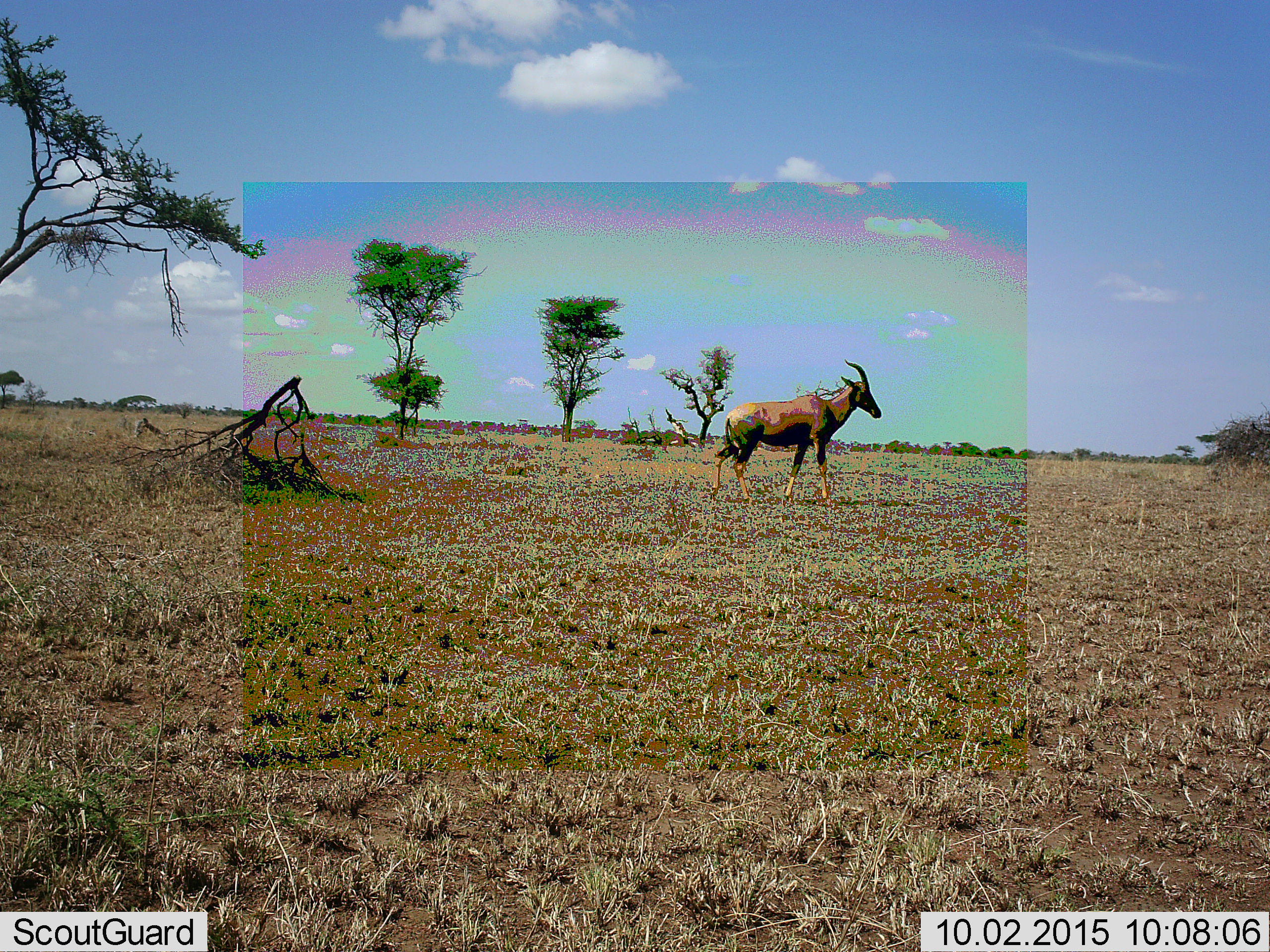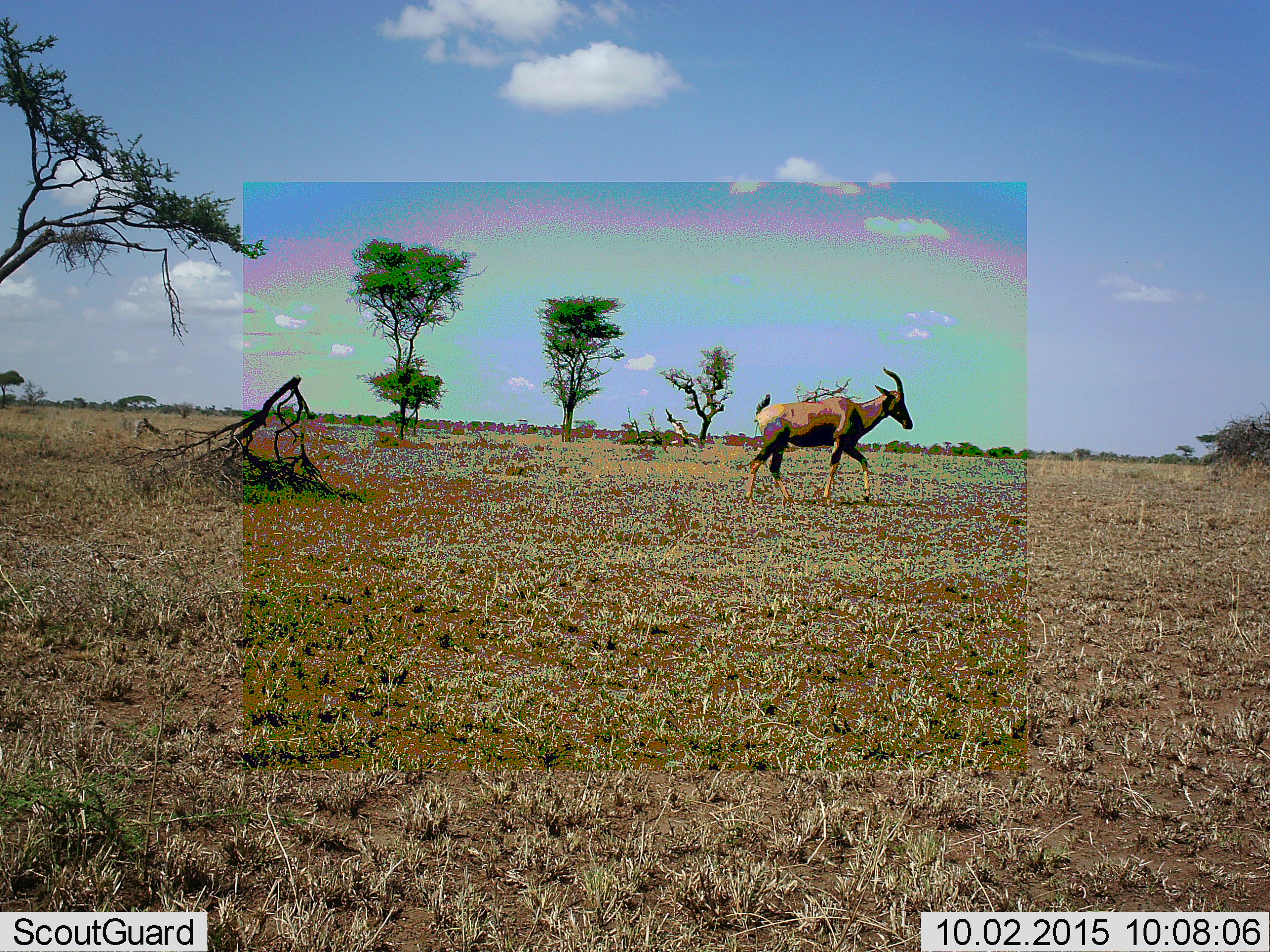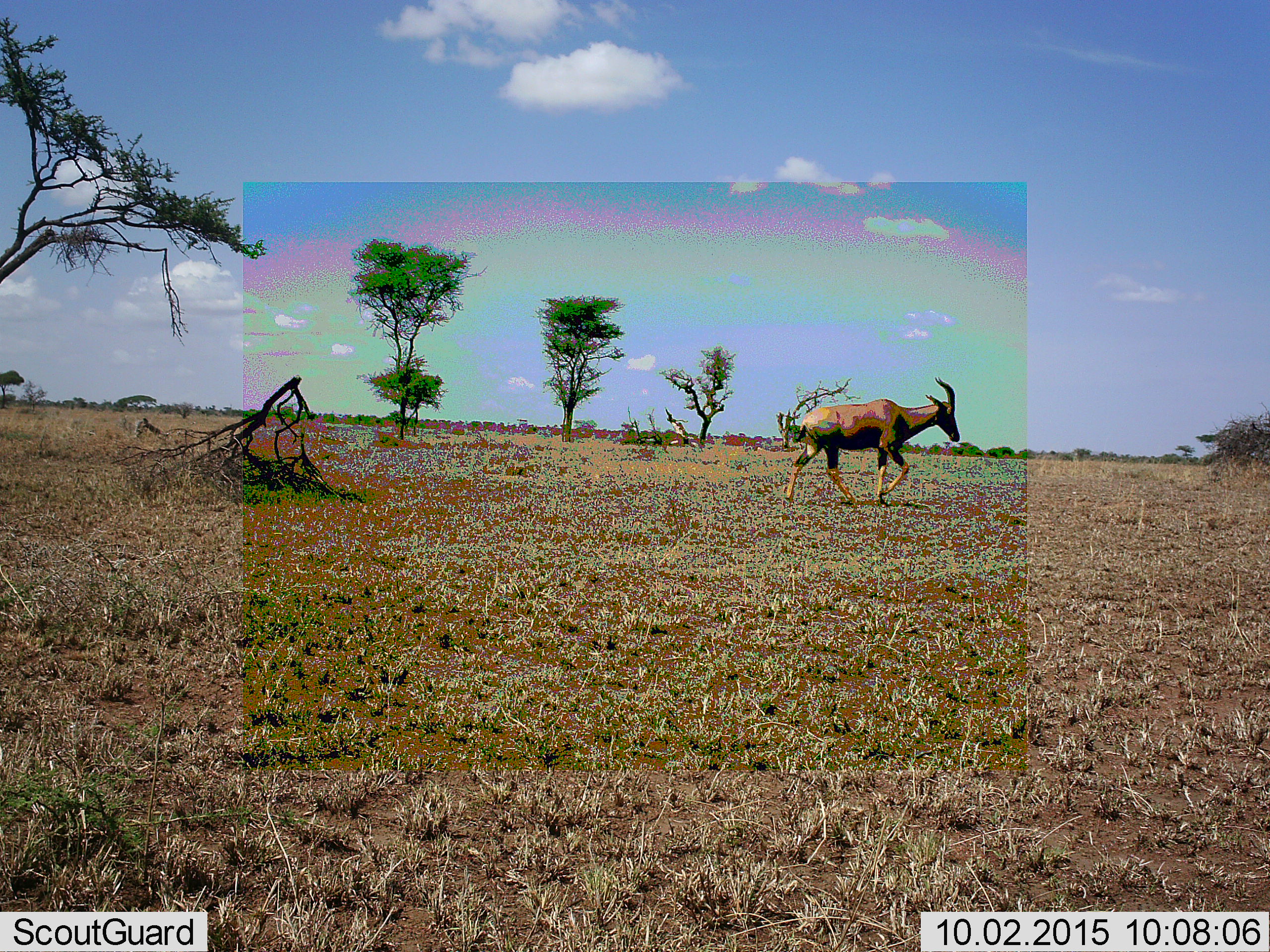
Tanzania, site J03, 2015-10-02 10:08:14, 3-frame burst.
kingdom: Animalia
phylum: Chordata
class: Mammalia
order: Artiodactyla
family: Bovidae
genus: Damaliscus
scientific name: Damaliscus lunatus jimela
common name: topi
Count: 1.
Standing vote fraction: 25%.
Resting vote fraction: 0%.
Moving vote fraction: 75%.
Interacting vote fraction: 0%.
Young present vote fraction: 0%.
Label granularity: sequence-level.